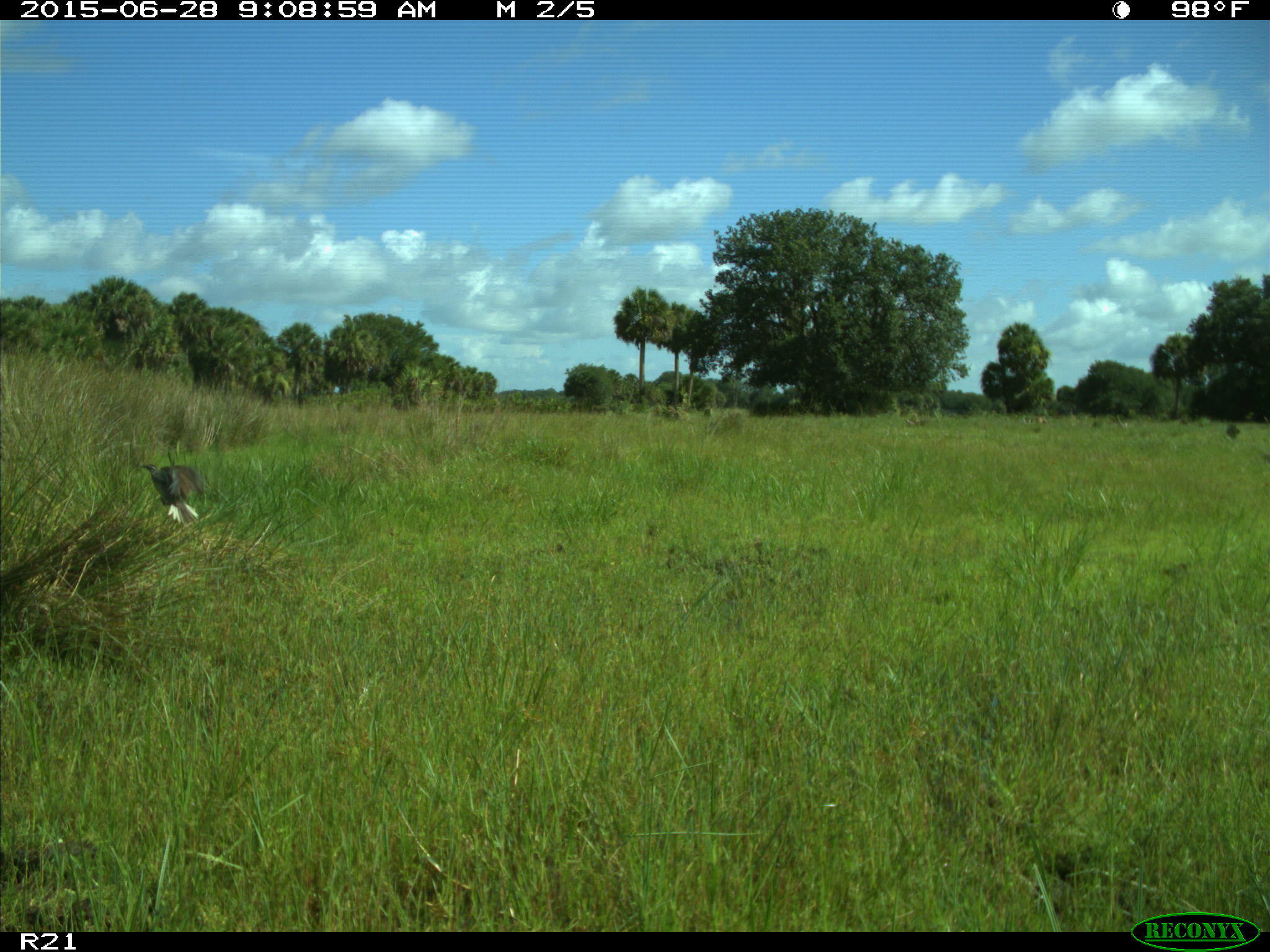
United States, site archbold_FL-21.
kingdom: Animalia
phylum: Chordata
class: Aves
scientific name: Aves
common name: birds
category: unidentified bird